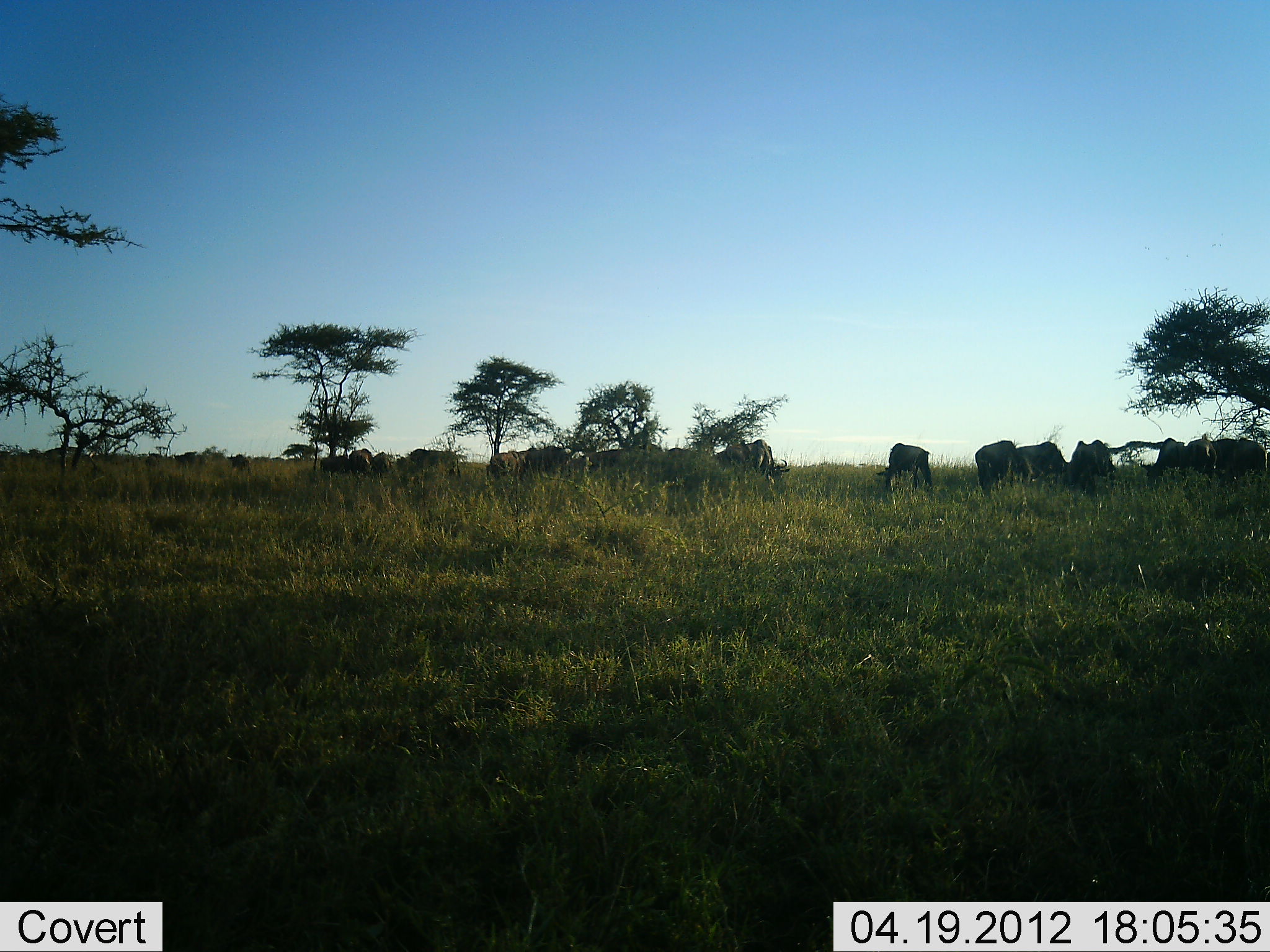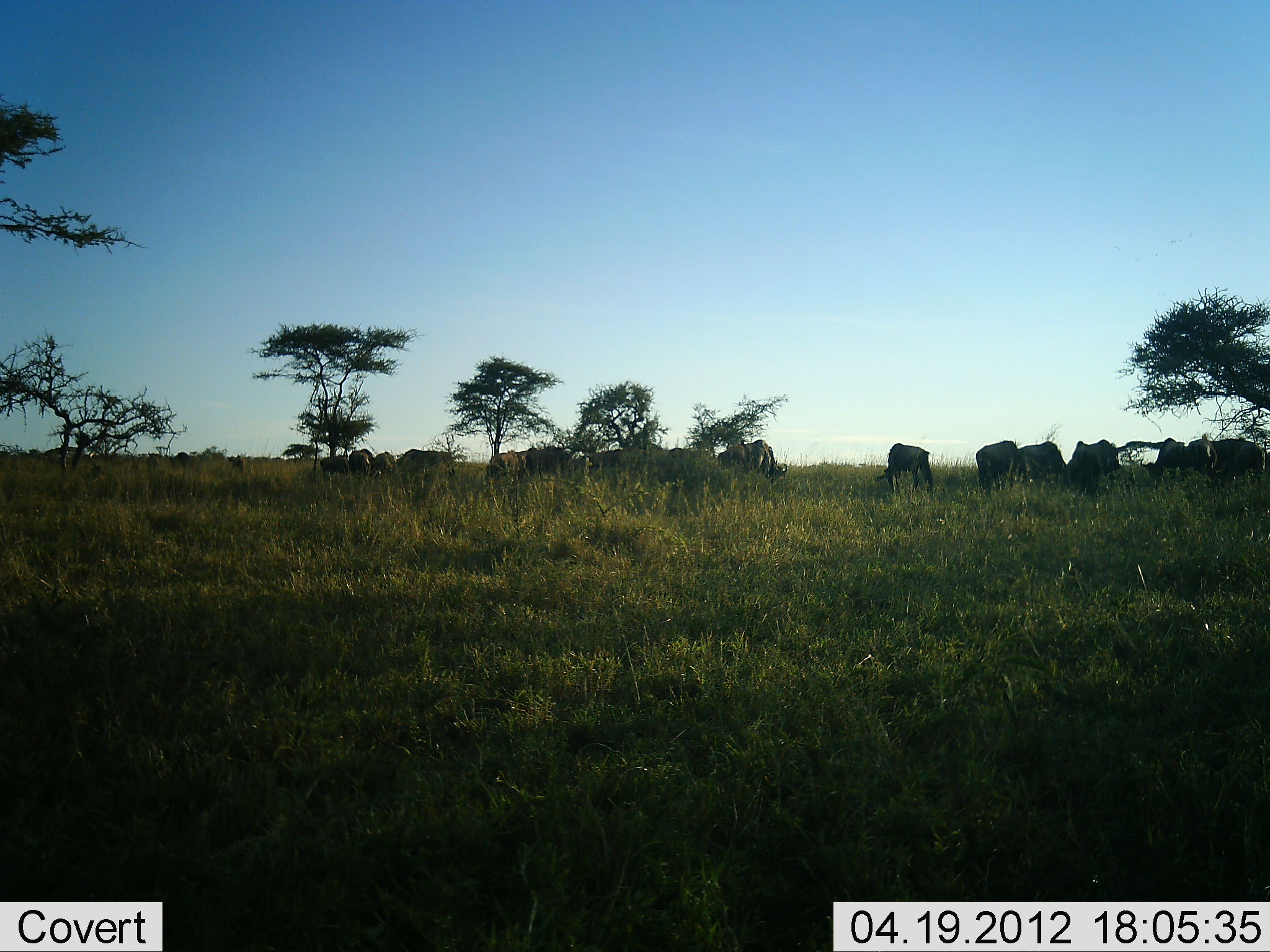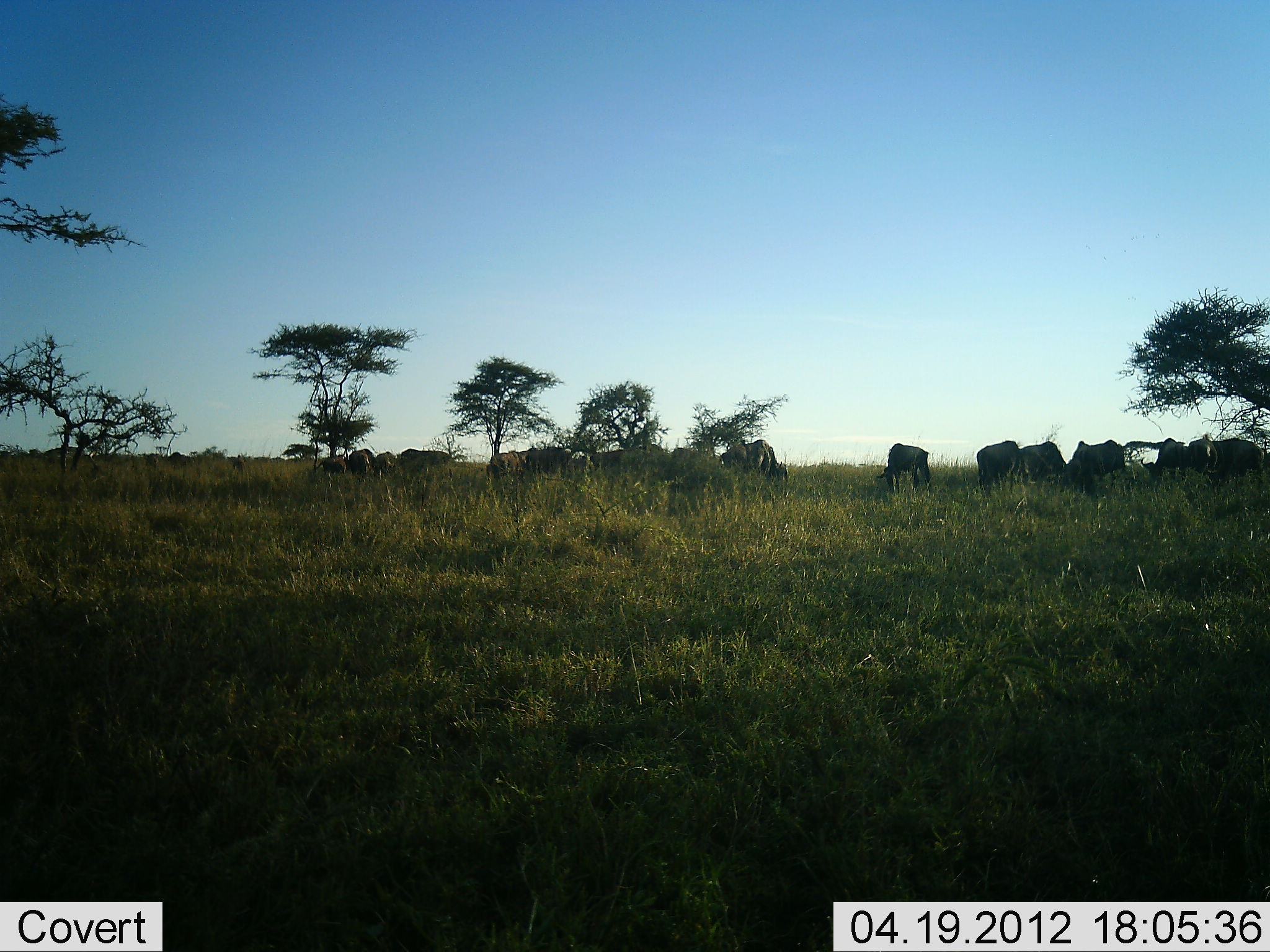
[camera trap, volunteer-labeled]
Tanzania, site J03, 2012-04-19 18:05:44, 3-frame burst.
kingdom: Animalia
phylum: Chordata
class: Mammalia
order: Artiodactyla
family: Bovidae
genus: Connochaetes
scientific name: Connochaetes taurinus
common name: blue wildebeest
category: wildebeest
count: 11-50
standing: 33%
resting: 7%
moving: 13%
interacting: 7%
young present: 0%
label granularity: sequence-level